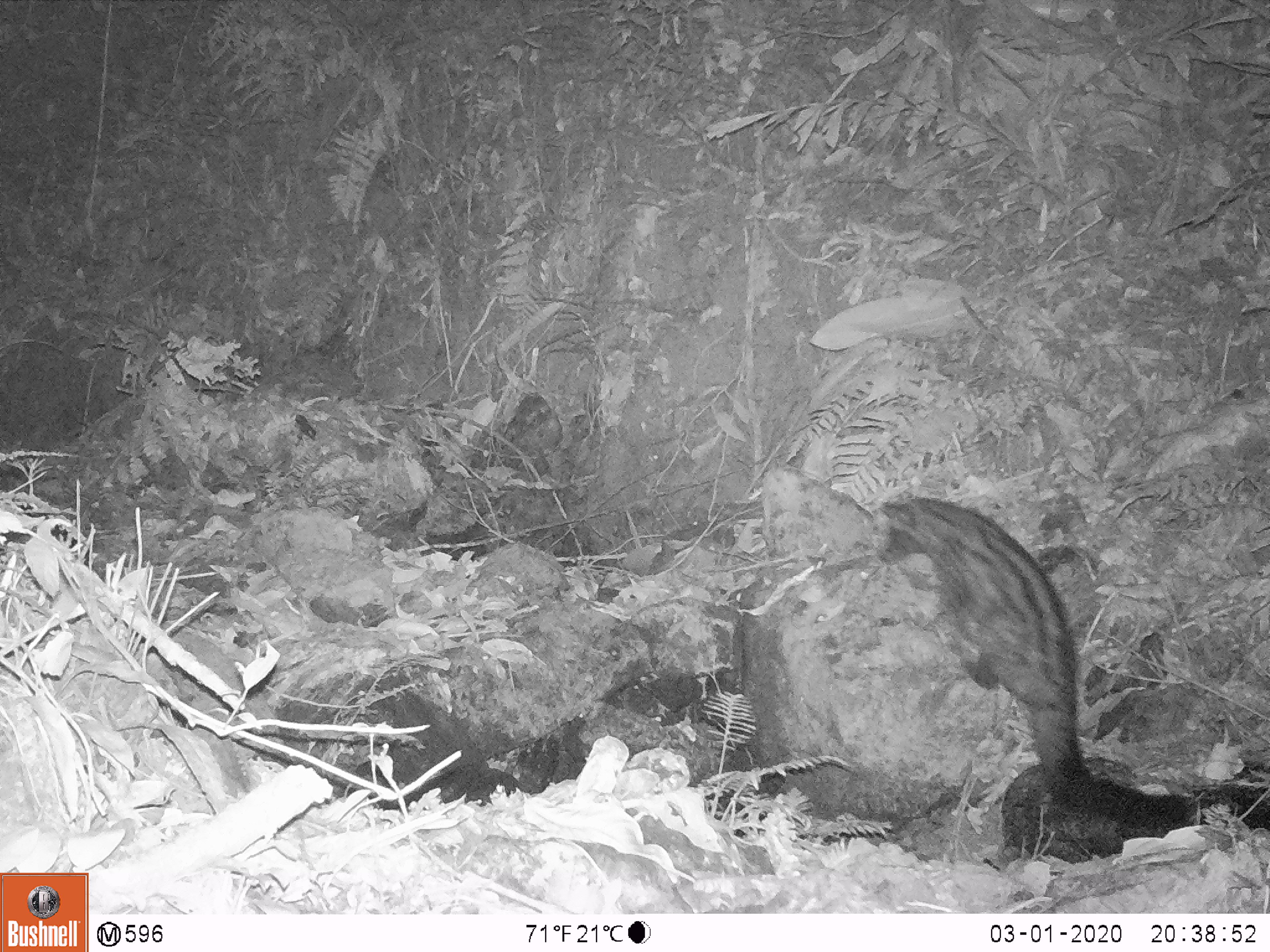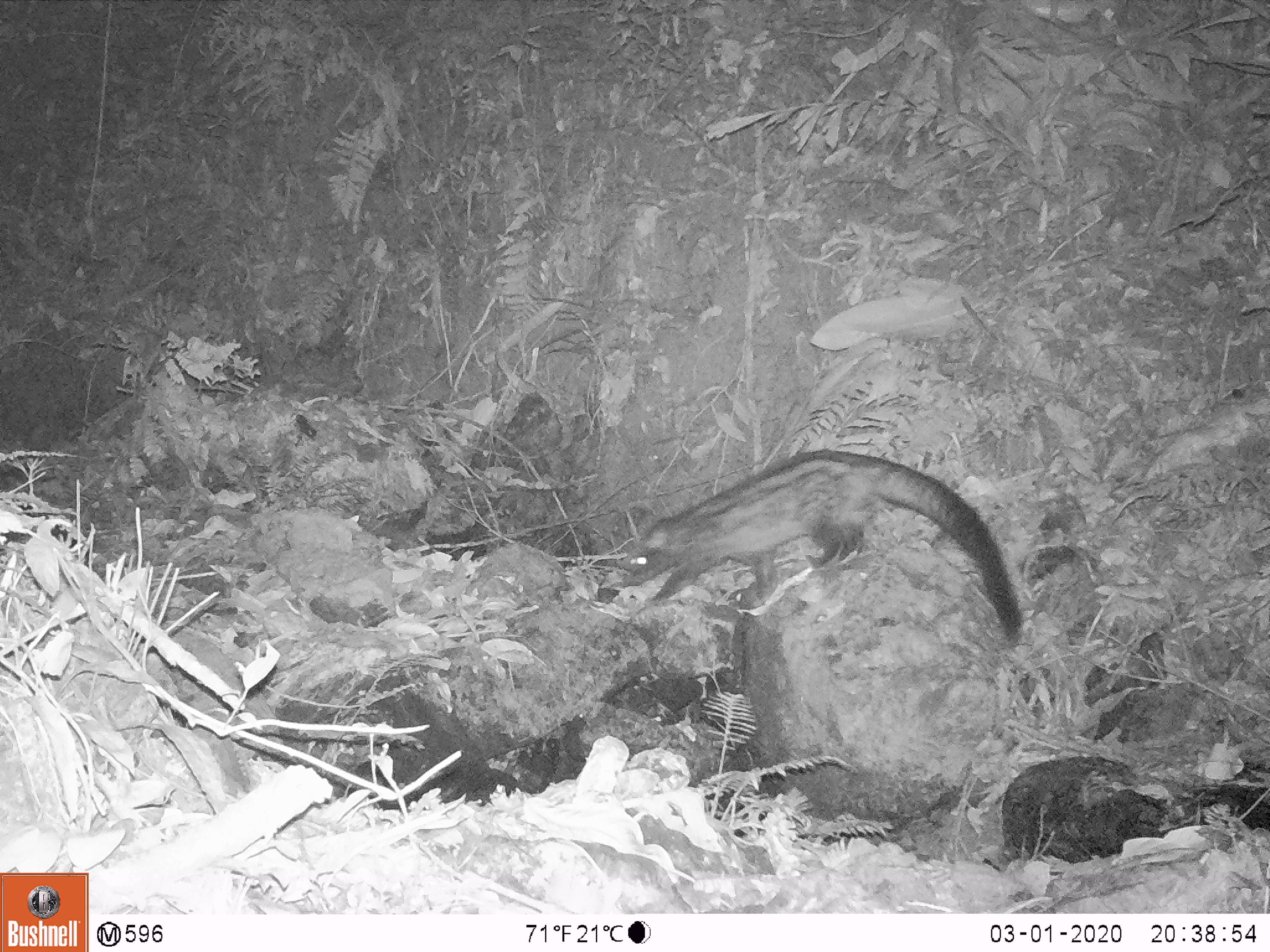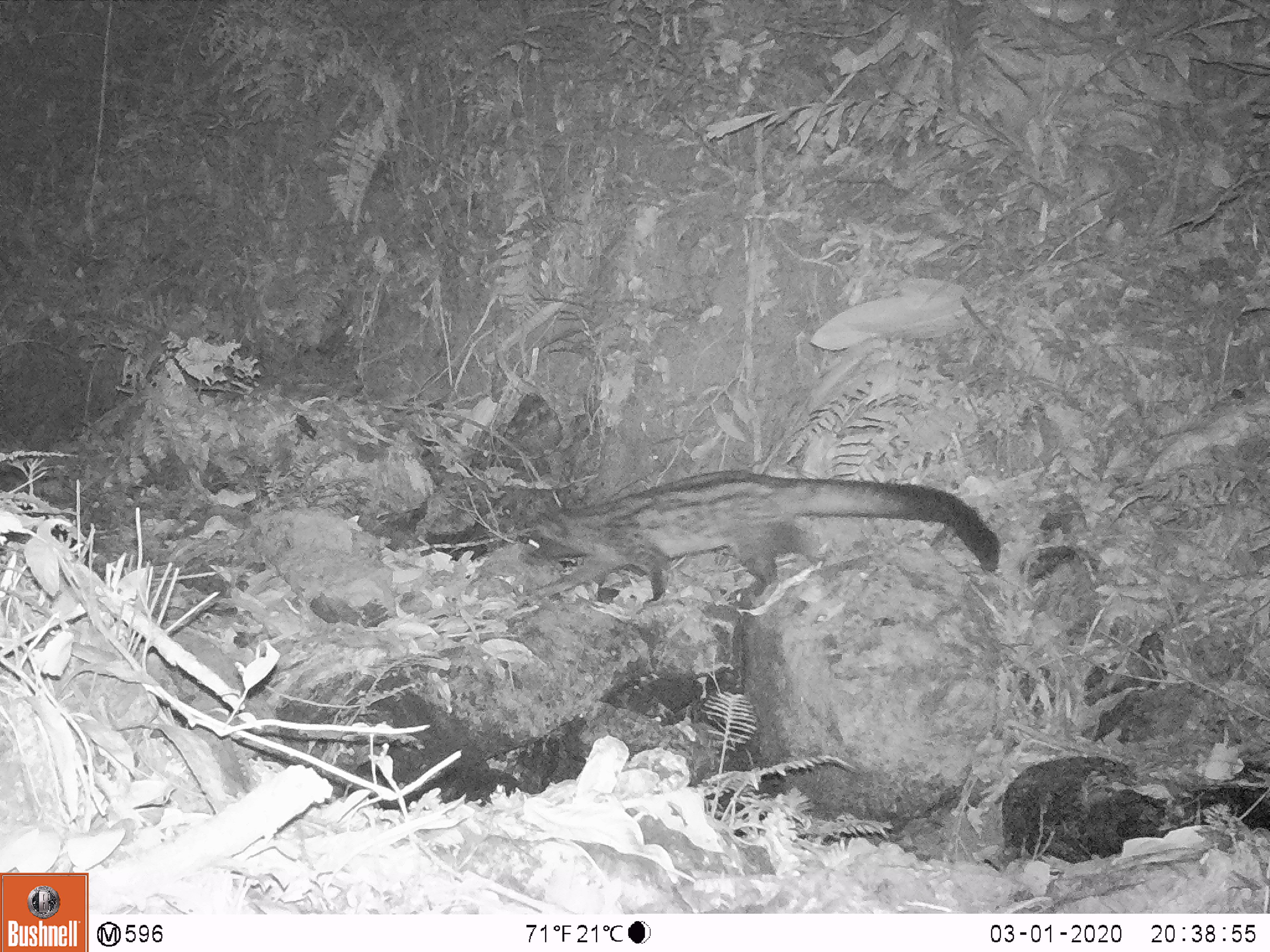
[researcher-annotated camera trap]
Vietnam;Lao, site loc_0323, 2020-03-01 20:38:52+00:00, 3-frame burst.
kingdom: Animalia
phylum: Chordata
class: Mammalia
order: Carnivora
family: Viverridae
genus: Paradoxurus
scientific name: Paradoxurus hermaphroditus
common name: common palm civet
Common palm civet (Paradoxurus hermaphroditus). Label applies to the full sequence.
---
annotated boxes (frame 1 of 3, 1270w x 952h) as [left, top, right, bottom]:
common palm civet: [872, 494, 1268, 832]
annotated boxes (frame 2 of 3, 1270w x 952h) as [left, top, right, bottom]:
common palm civet: [619, 446, 1024, 647]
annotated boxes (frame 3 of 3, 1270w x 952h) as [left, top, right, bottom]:
common palm civet: [519, 467, 1002, 609]